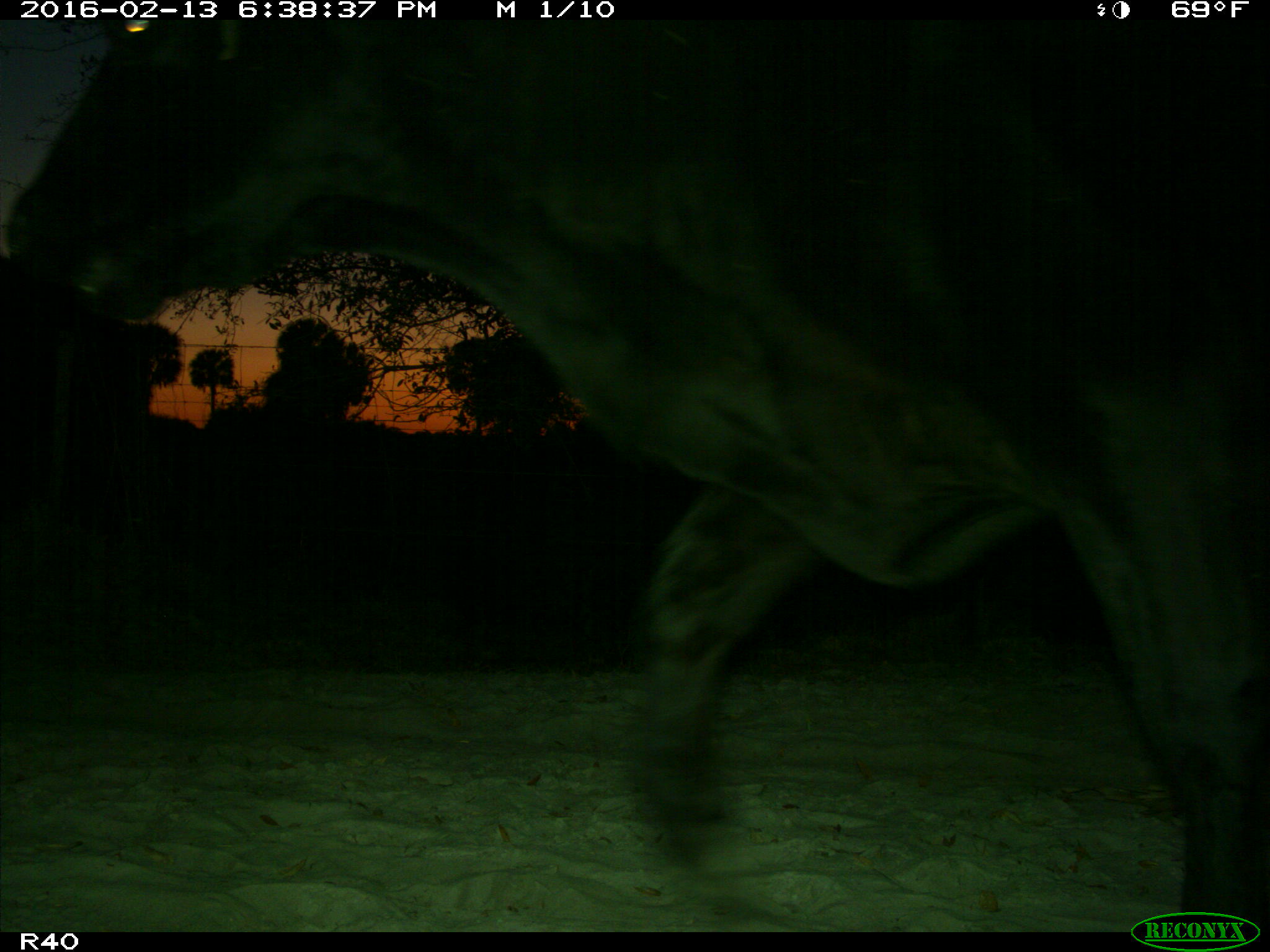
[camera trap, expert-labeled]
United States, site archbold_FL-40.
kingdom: Animalia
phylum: Chordata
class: Mammalia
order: Artiodactyla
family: Bovidae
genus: Bos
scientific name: Bos taurus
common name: domestic cow